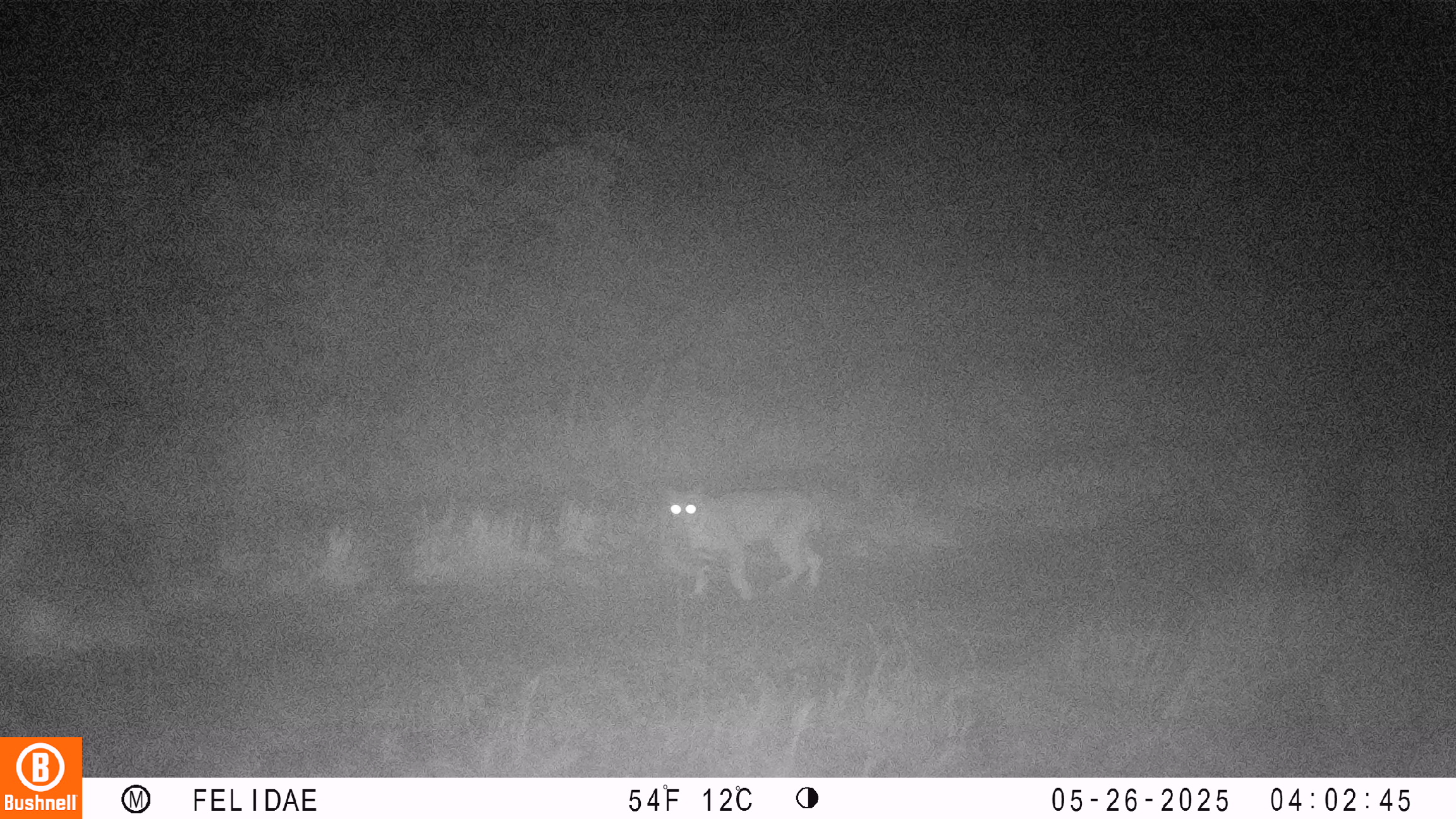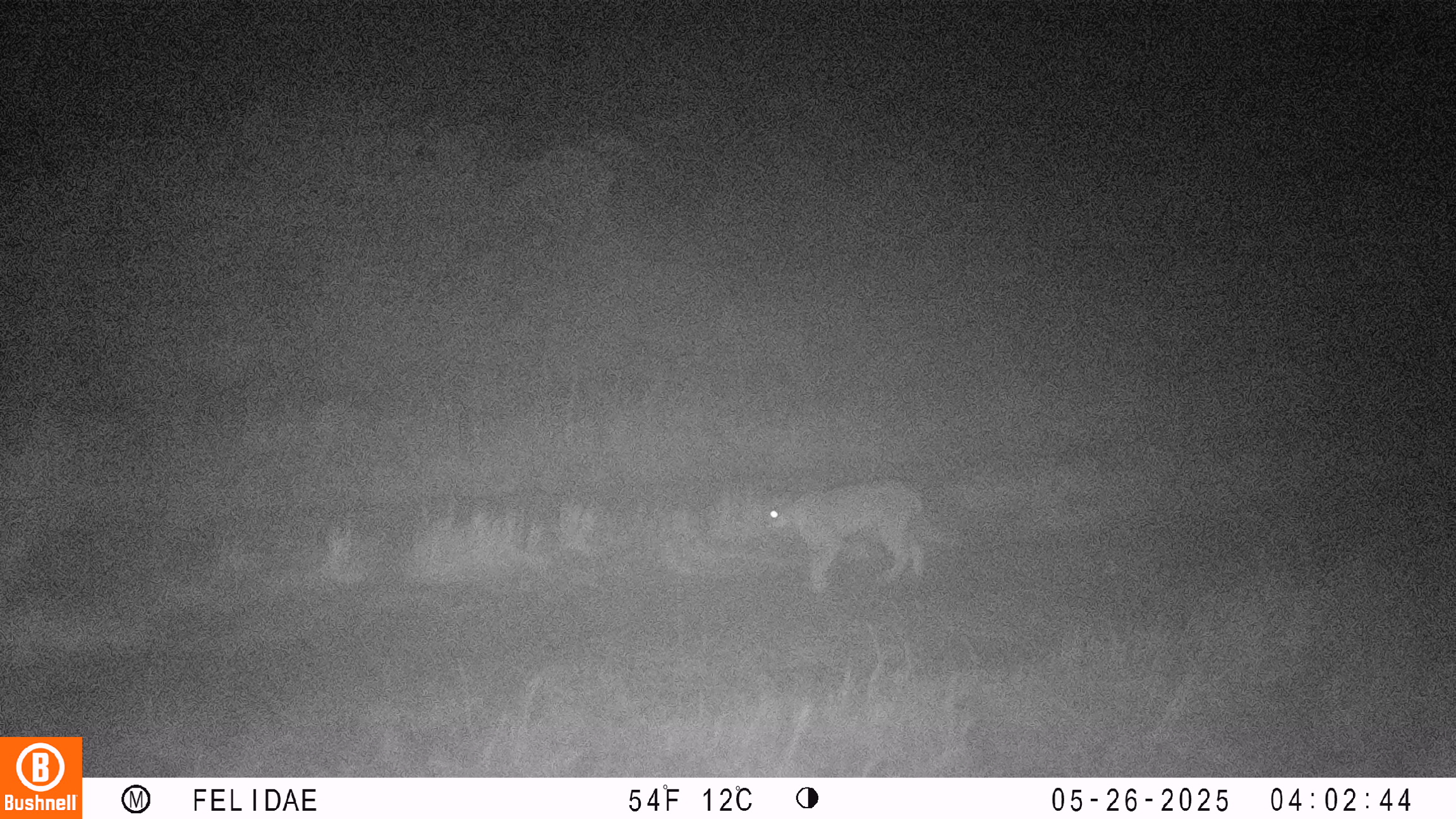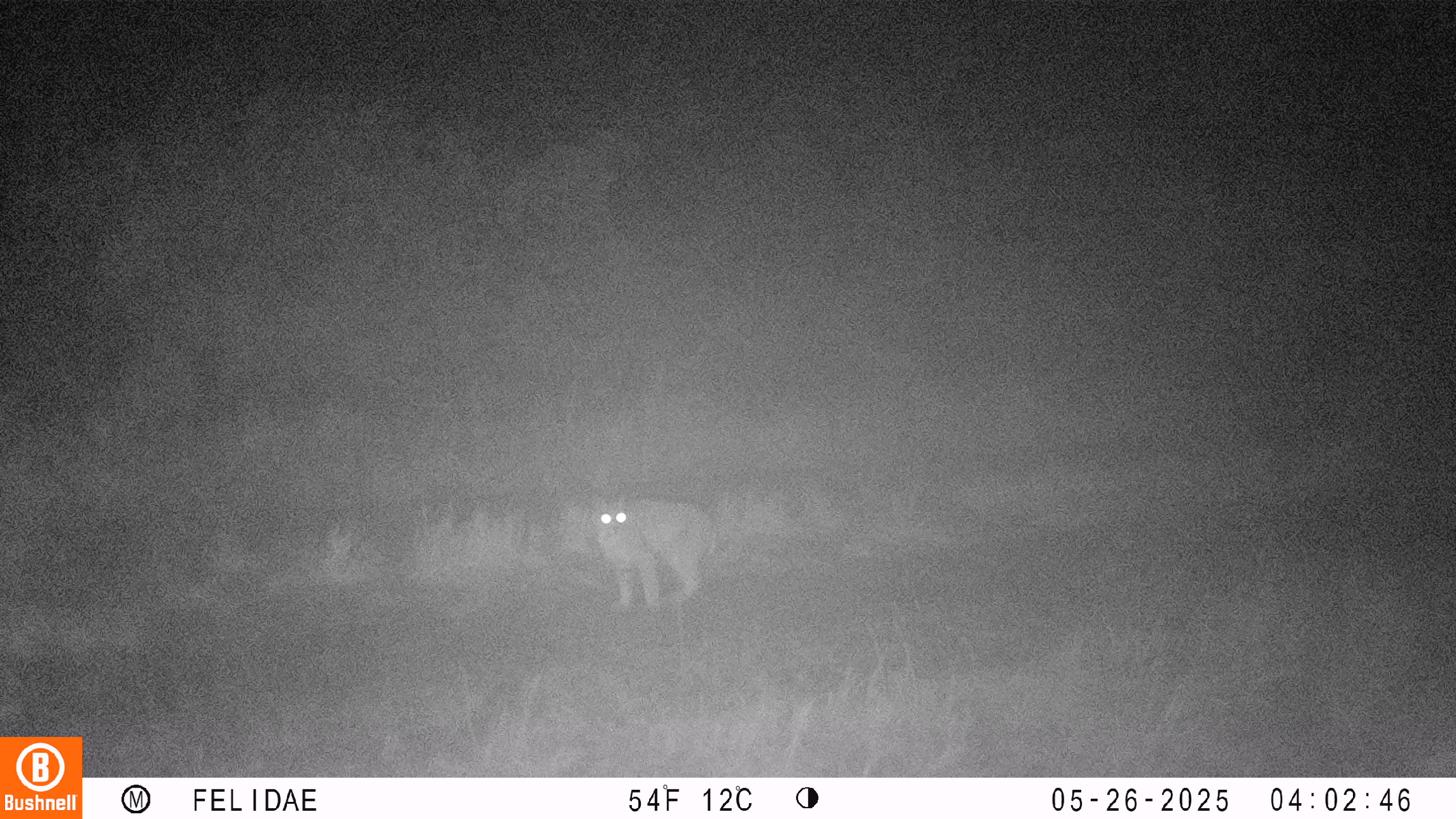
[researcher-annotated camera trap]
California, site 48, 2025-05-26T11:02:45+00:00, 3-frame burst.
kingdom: Animalia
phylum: Chordata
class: Mammalia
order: Carnivora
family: Felidae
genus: Lynx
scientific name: Lynx rufus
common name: bobcat